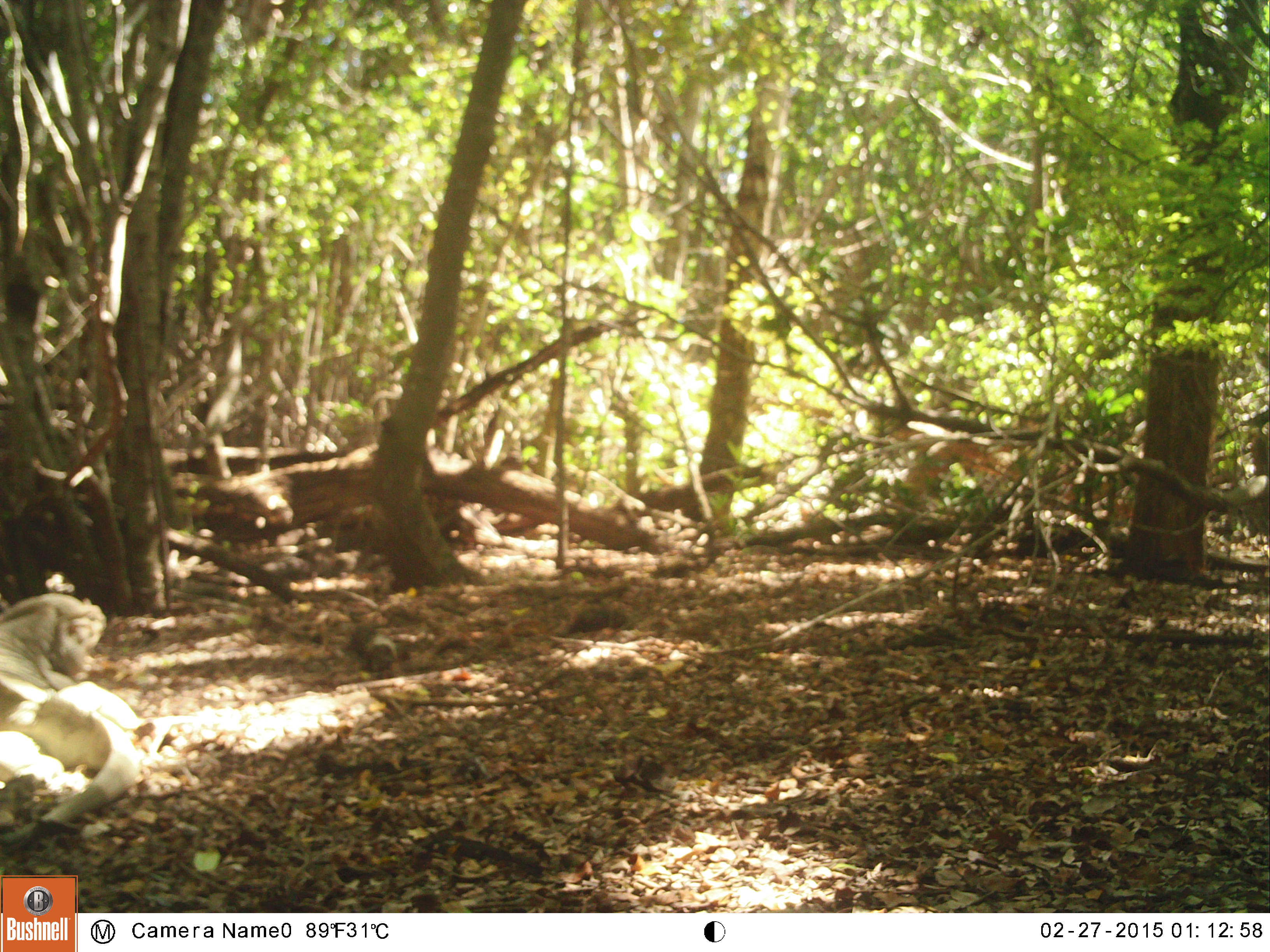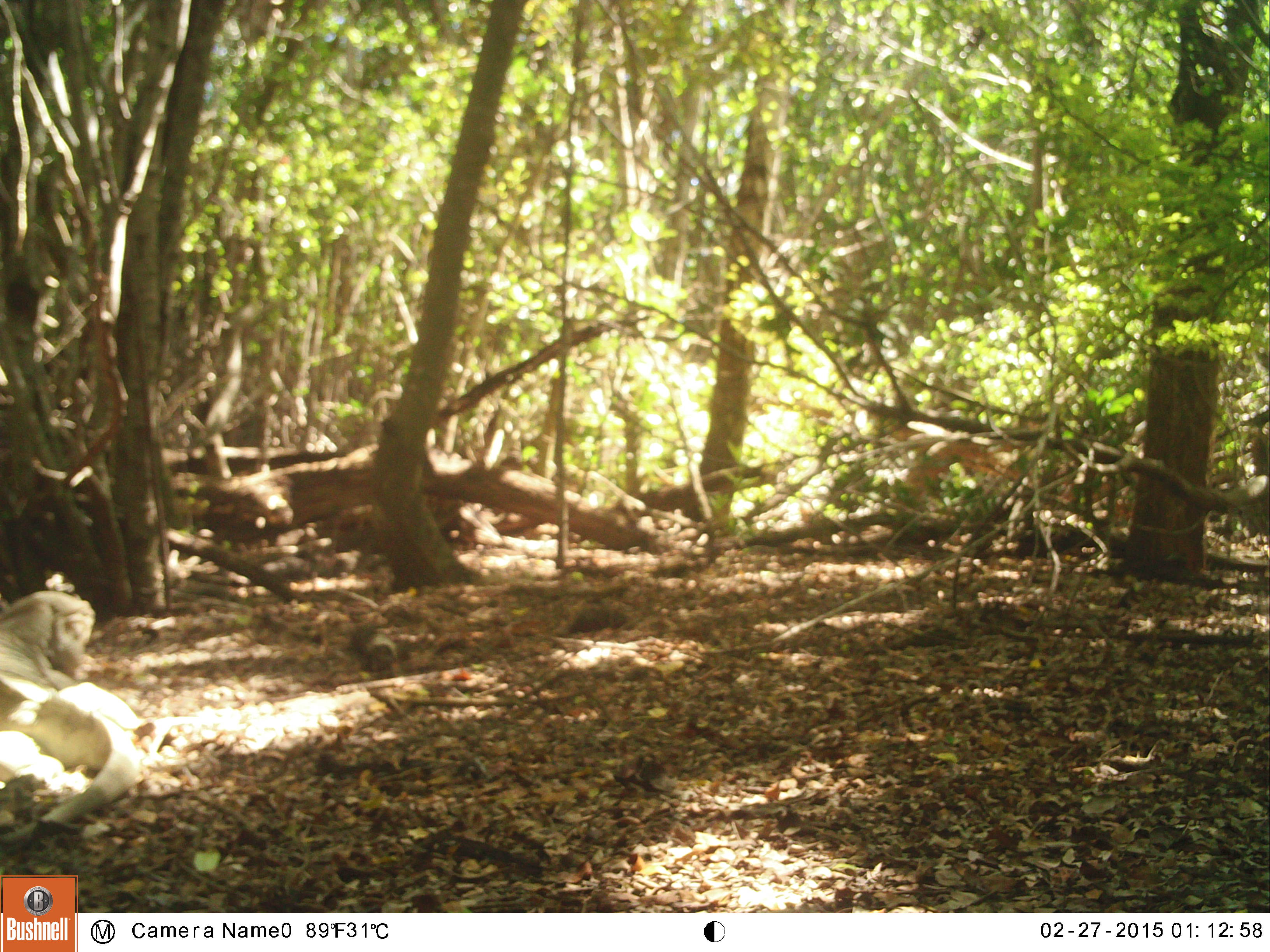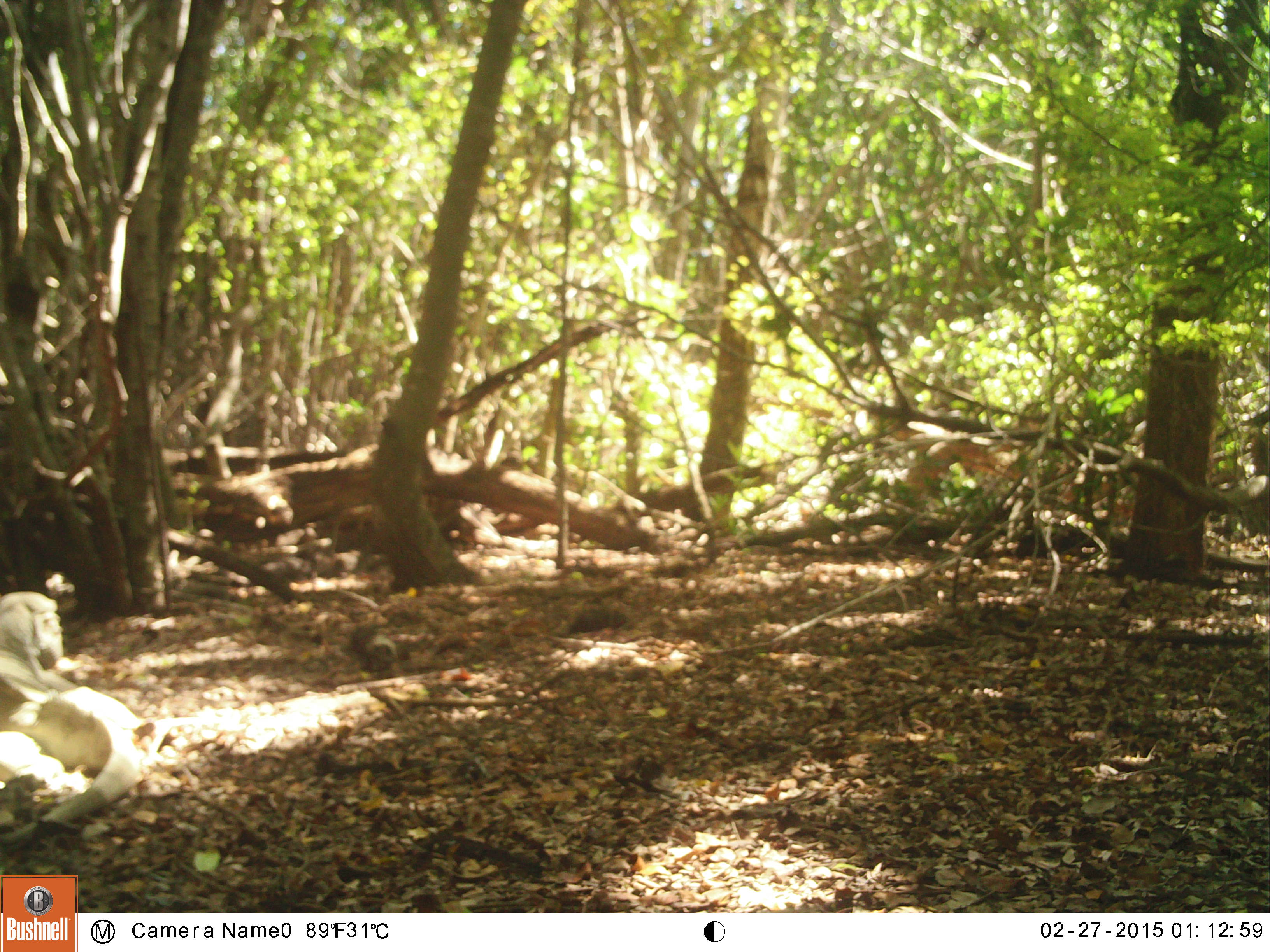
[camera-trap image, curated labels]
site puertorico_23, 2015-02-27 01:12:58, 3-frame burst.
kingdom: Animalia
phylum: Chordata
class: Reptilia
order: Squamata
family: Iguanidae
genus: Iguana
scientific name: Iguana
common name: typical iguanas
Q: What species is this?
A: Iguana (typical iguanas).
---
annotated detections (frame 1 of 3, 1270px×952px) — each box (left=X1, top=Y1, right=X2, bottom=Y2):
iguana: (left=0, top=584, right=150, bottom=836)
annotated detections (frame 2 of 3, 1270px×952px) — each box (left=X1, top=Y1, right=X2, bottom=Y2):
iguana: (left=0, top=581, right=147, bottom=839)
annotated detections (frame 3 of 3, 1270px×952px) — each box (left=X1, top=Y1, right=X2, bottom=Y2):
iguana: (left=0, top=587, right=153, bottom=837)